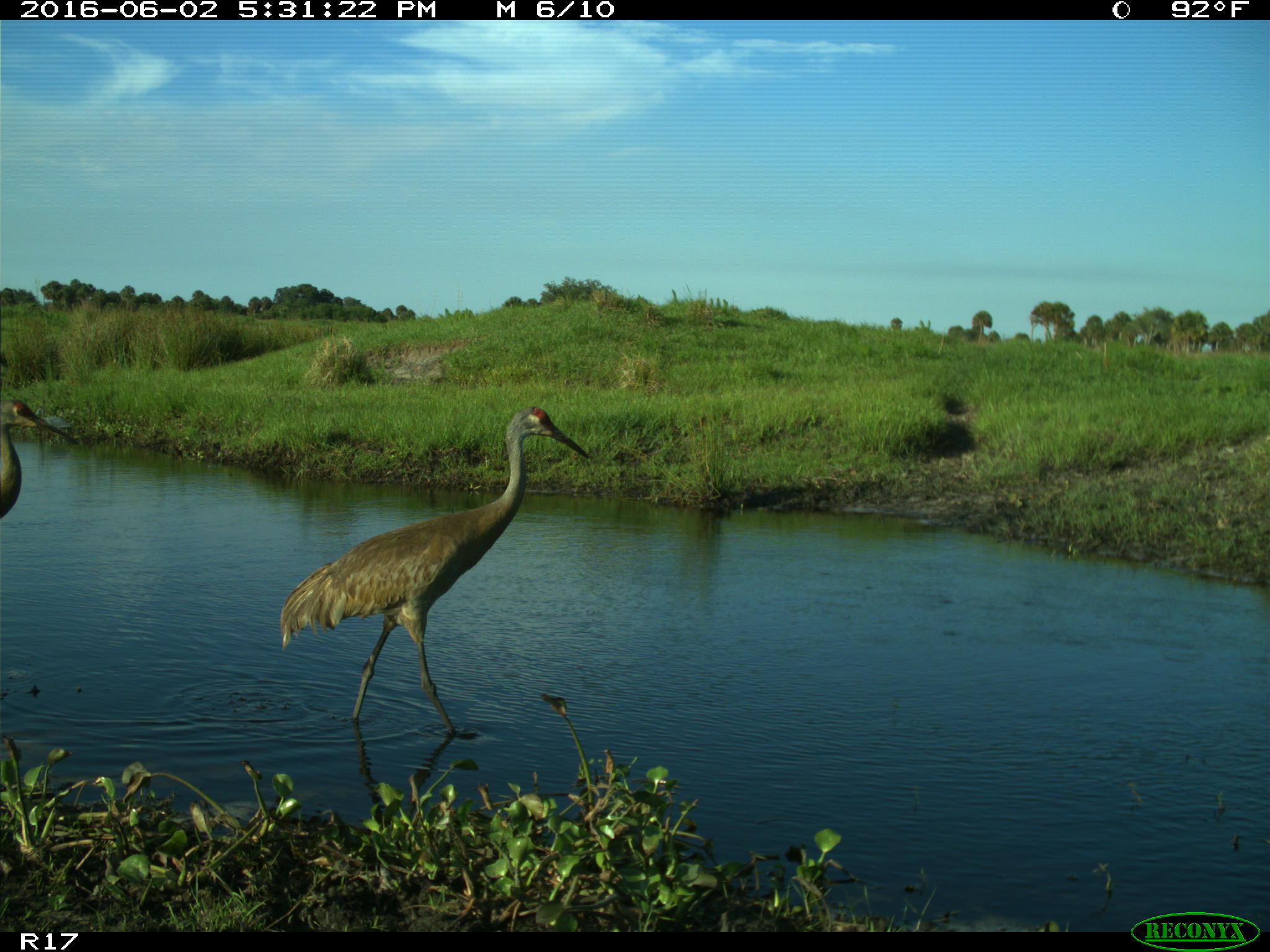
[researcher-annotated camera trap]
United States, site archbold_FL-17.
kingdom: Animalia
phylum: Chordata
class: Aves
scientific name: Aves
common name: birds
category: unidentified bird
Unidentified bird (birds) (Aves).